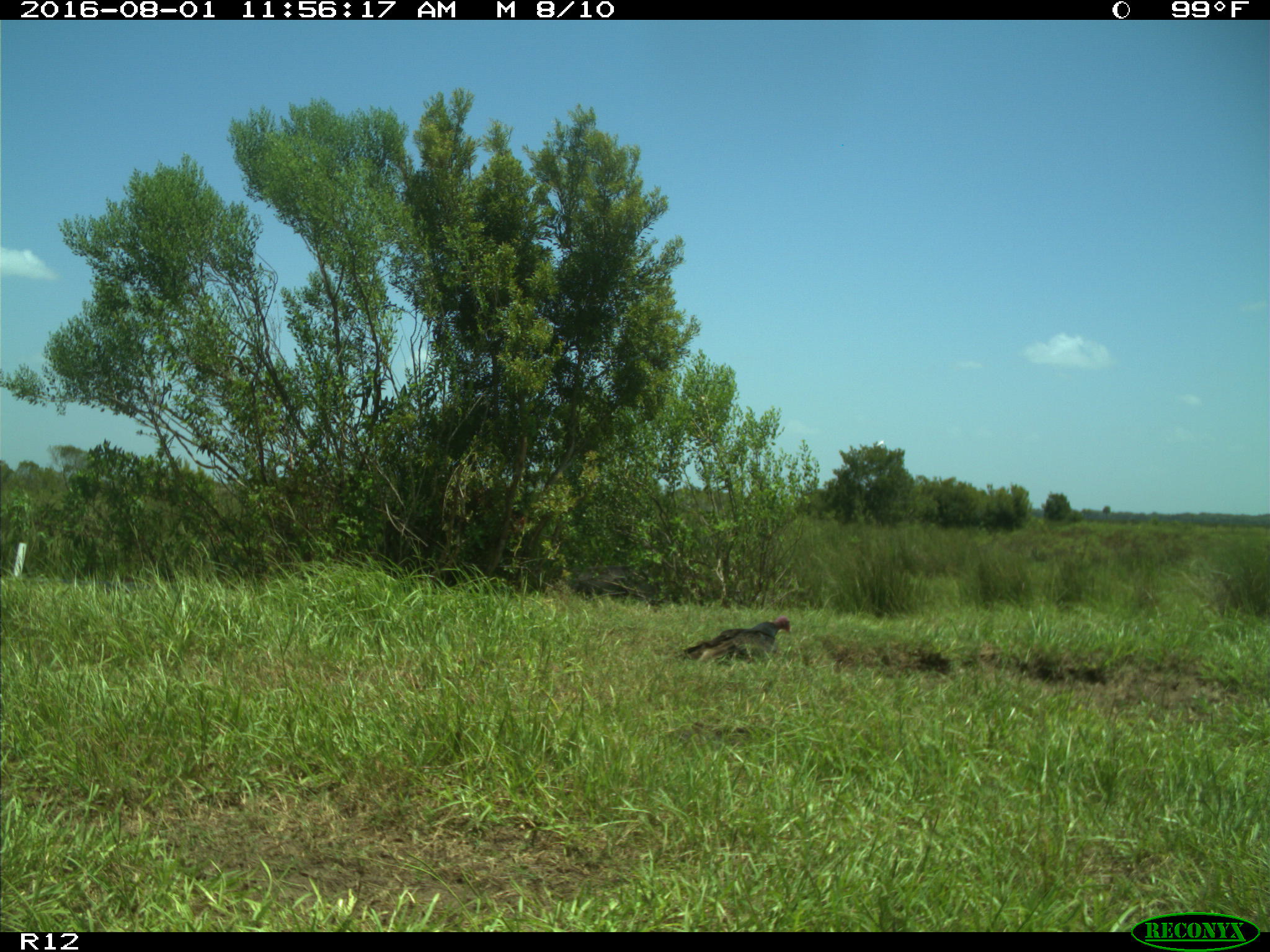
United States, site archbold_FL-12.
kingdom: Animalia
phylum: Chordata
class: Aves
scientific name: Aves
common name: birds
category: unidentified bird